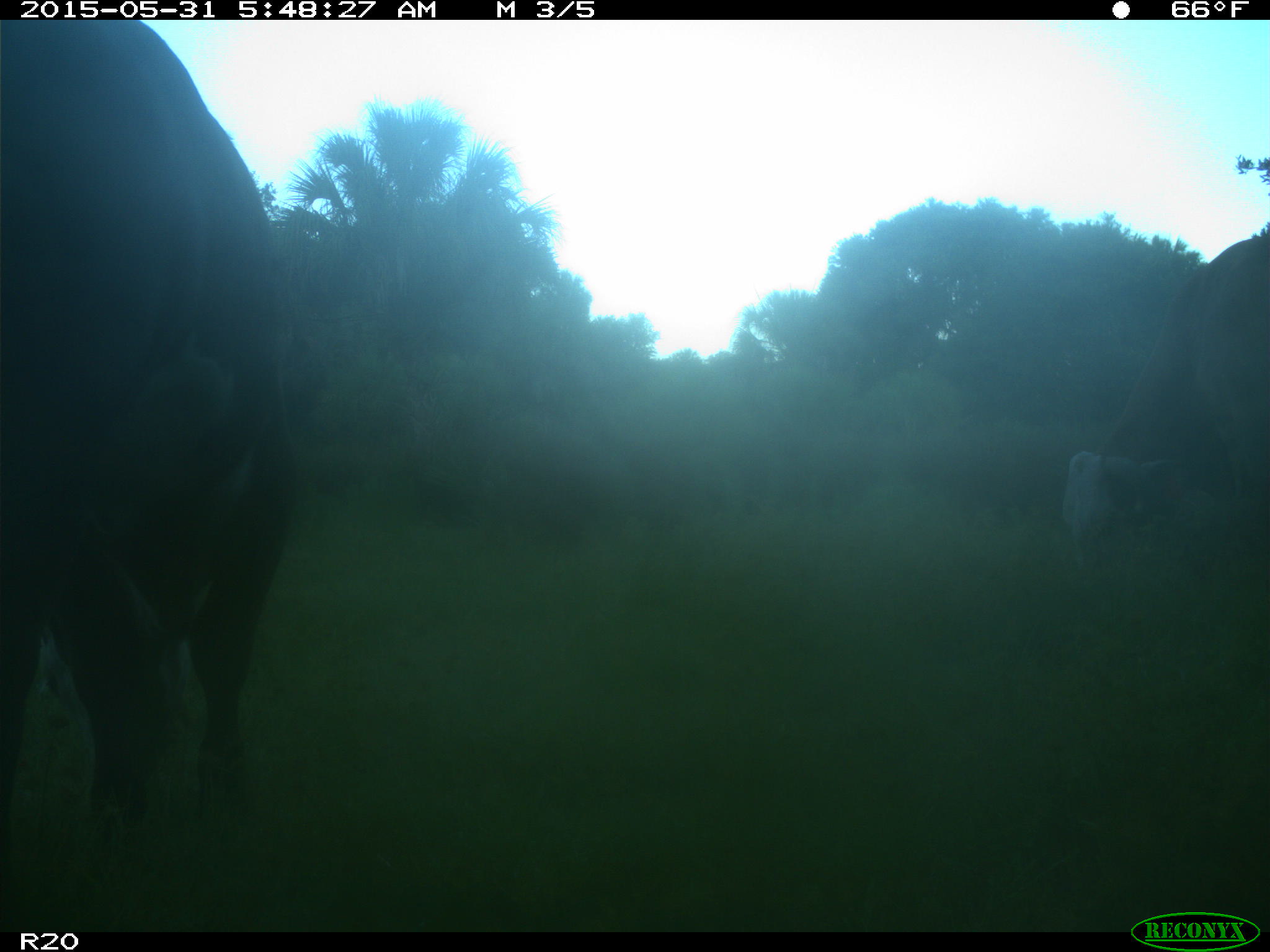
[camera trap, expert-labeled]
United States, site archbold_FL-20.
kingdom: Animalia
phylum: Chordata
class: Mammalia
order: Artiodactyla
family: Bovidae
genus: Bos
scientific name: Bos taurus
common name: domestic cow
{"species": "Bos taurus (domestic cow)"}